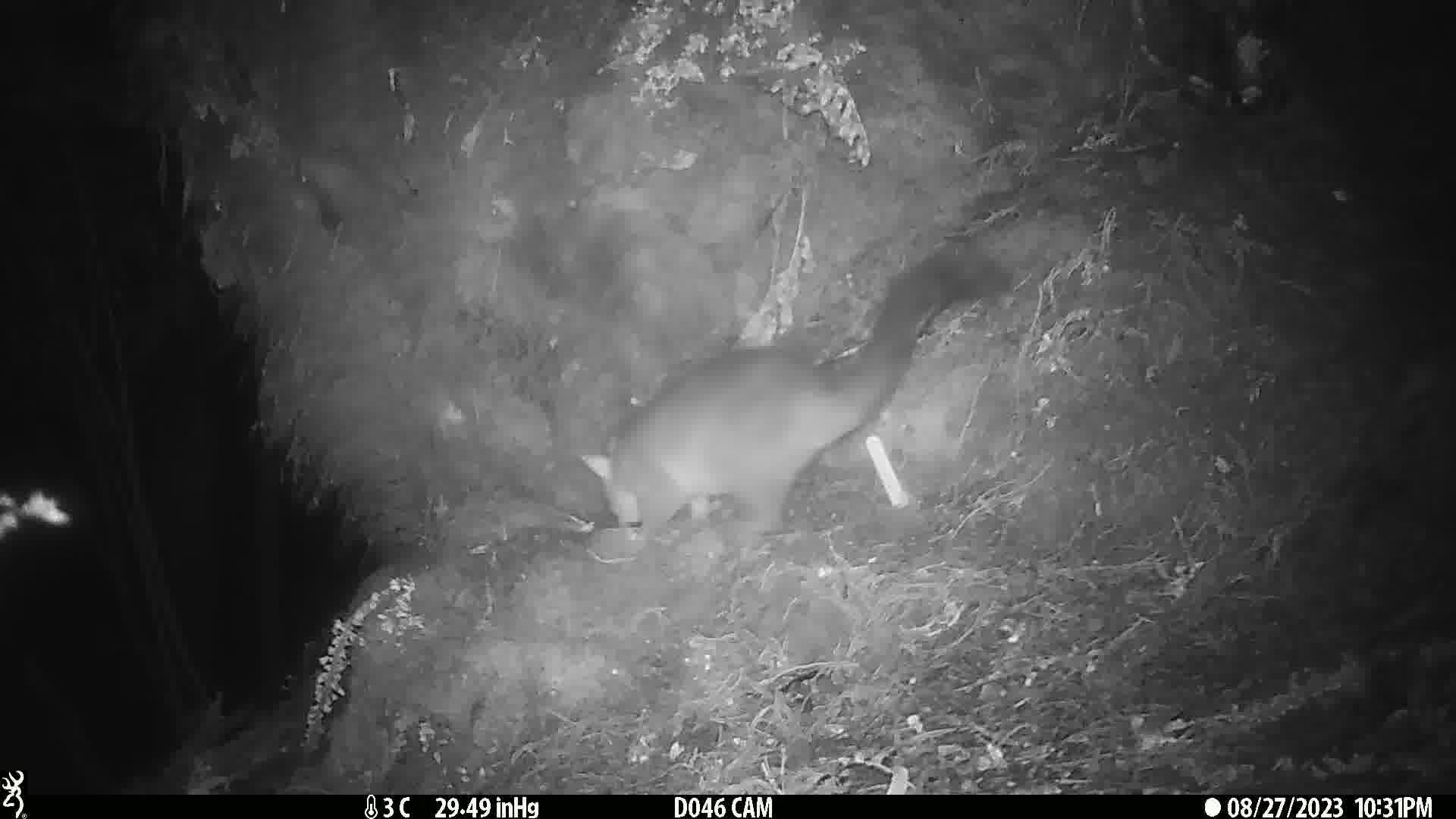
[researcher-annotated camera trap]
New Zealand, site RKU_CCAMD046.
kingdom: Animalia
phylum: Chordata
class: Mammalia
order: Diprotodontia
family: Phalangeridae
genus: Trichosurus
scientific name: Trichosurus vulpecula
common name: common brushtail possum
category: possum